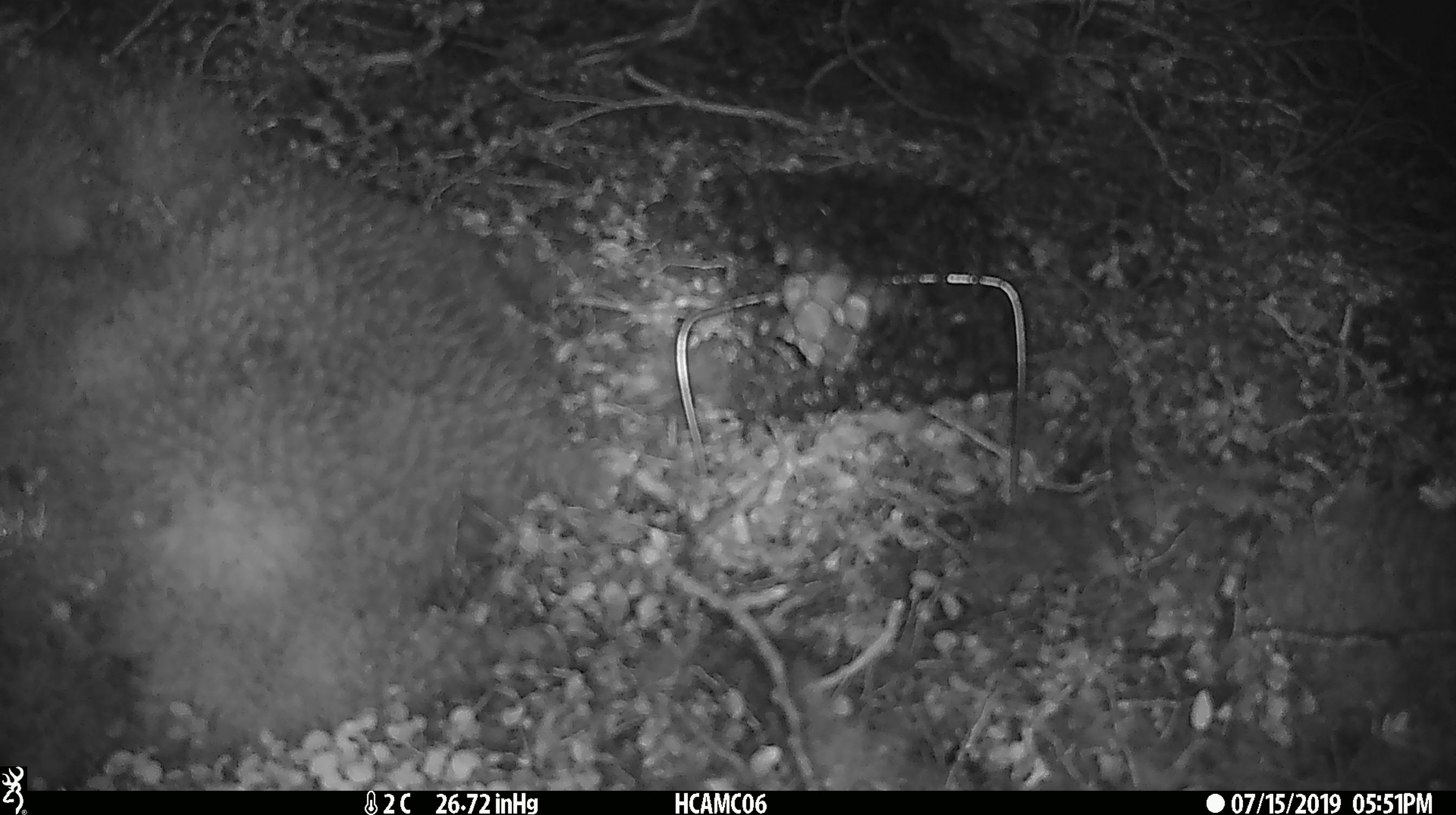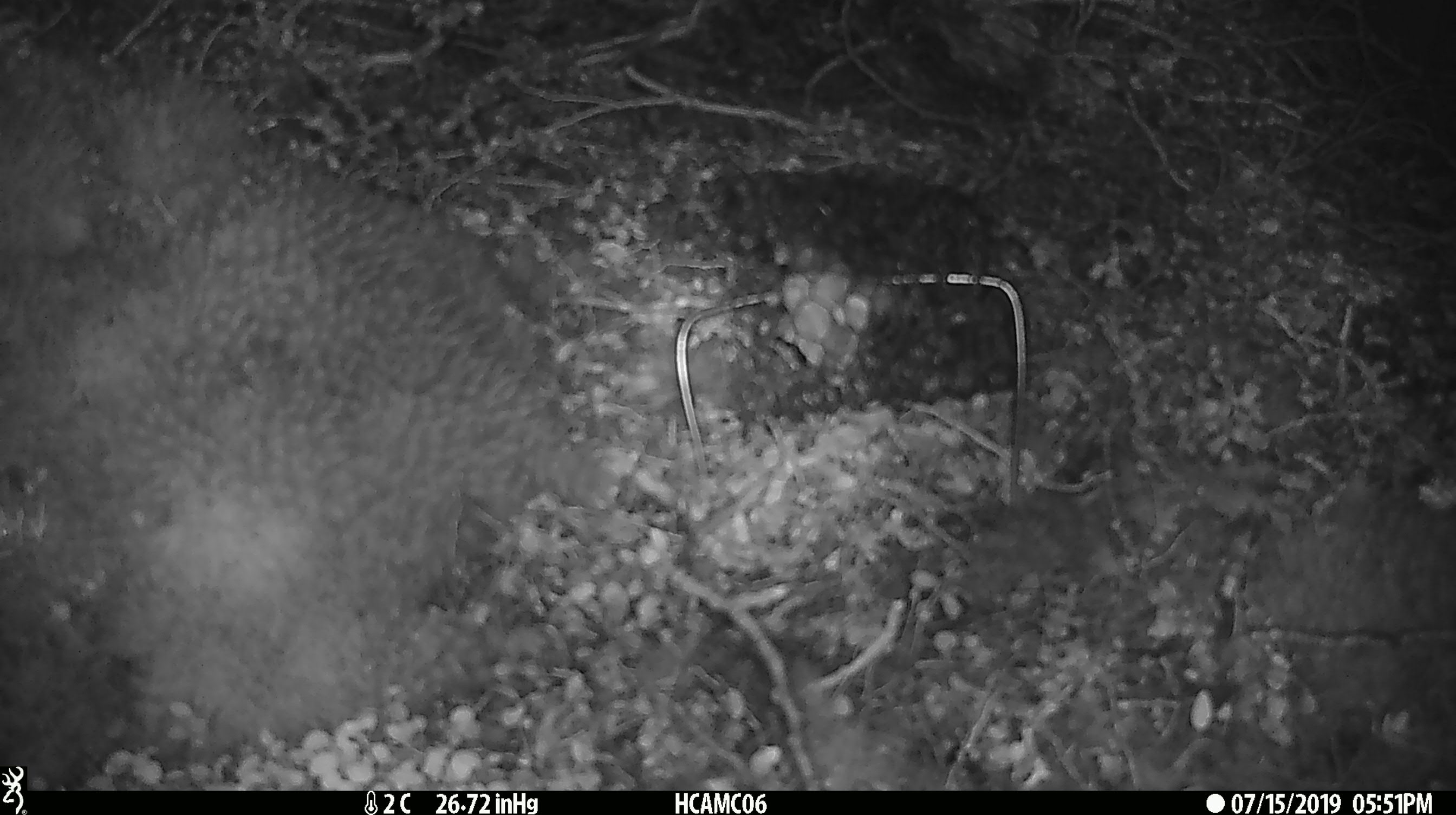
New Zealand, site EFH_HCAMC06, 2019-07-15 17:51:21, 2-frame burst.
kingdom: Animalia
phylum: Chordata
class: Mammalia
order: Rodentia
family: Muridae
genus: Mus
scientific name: Mus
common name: mouse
Mouse (Mus).